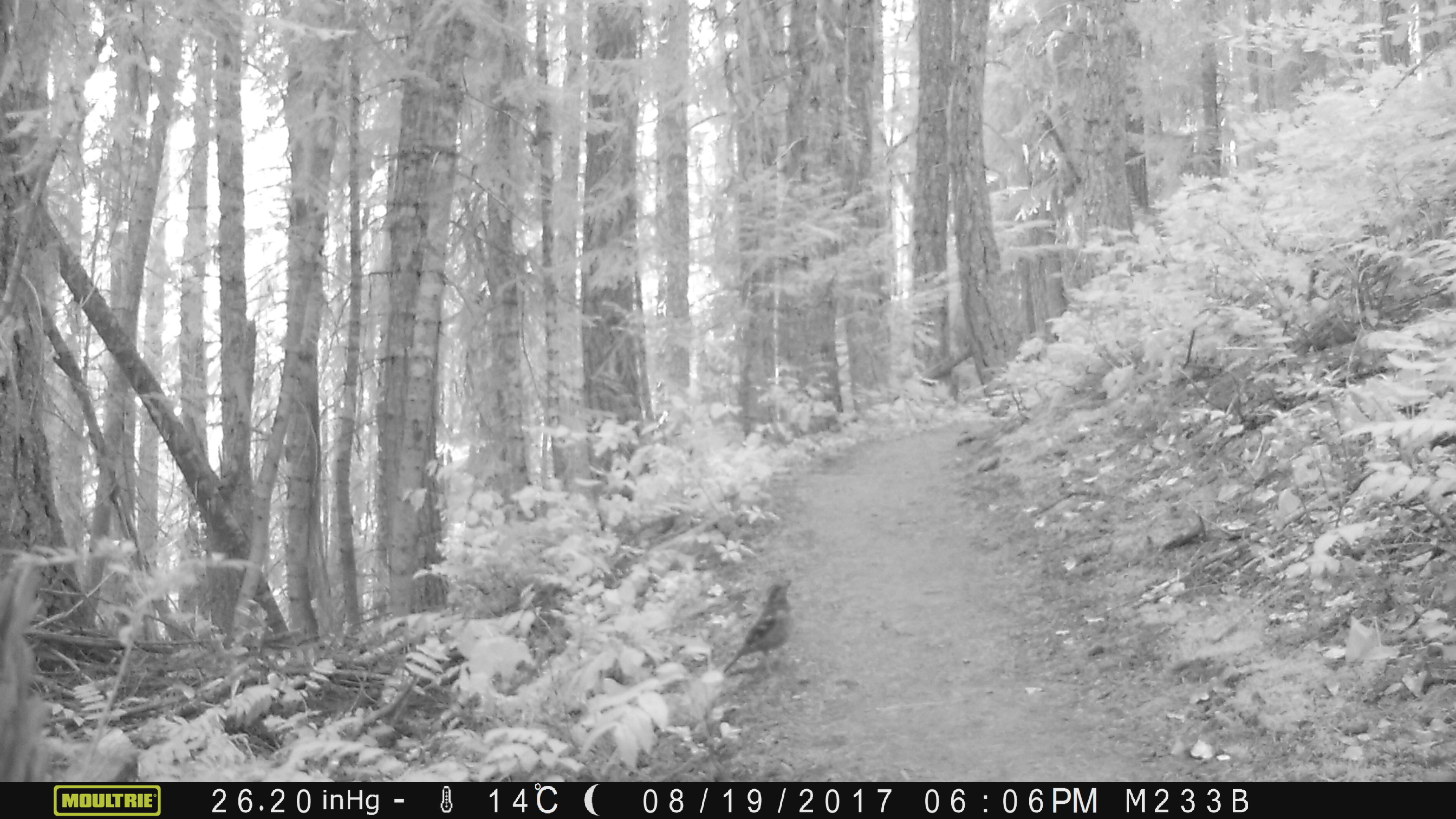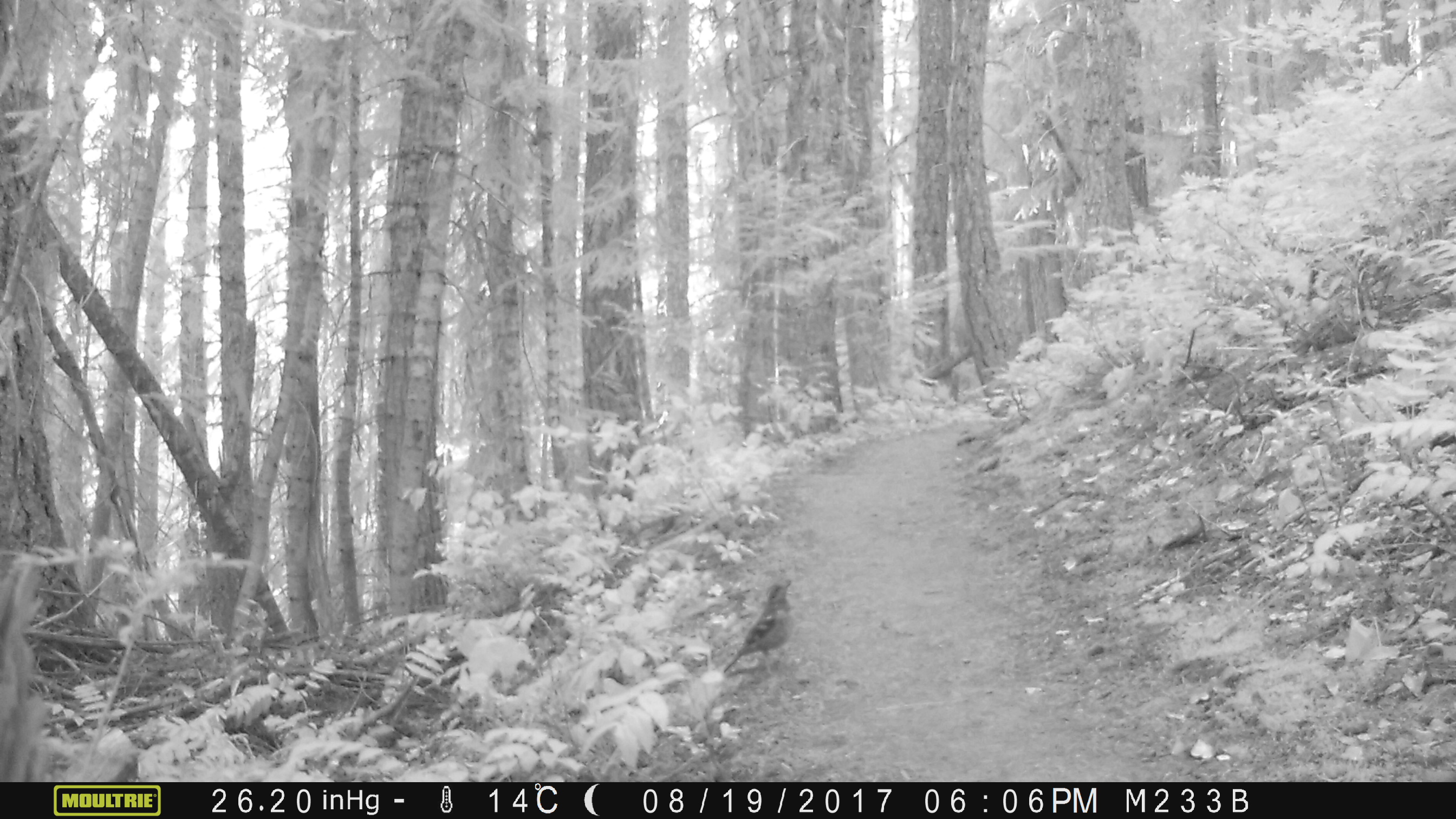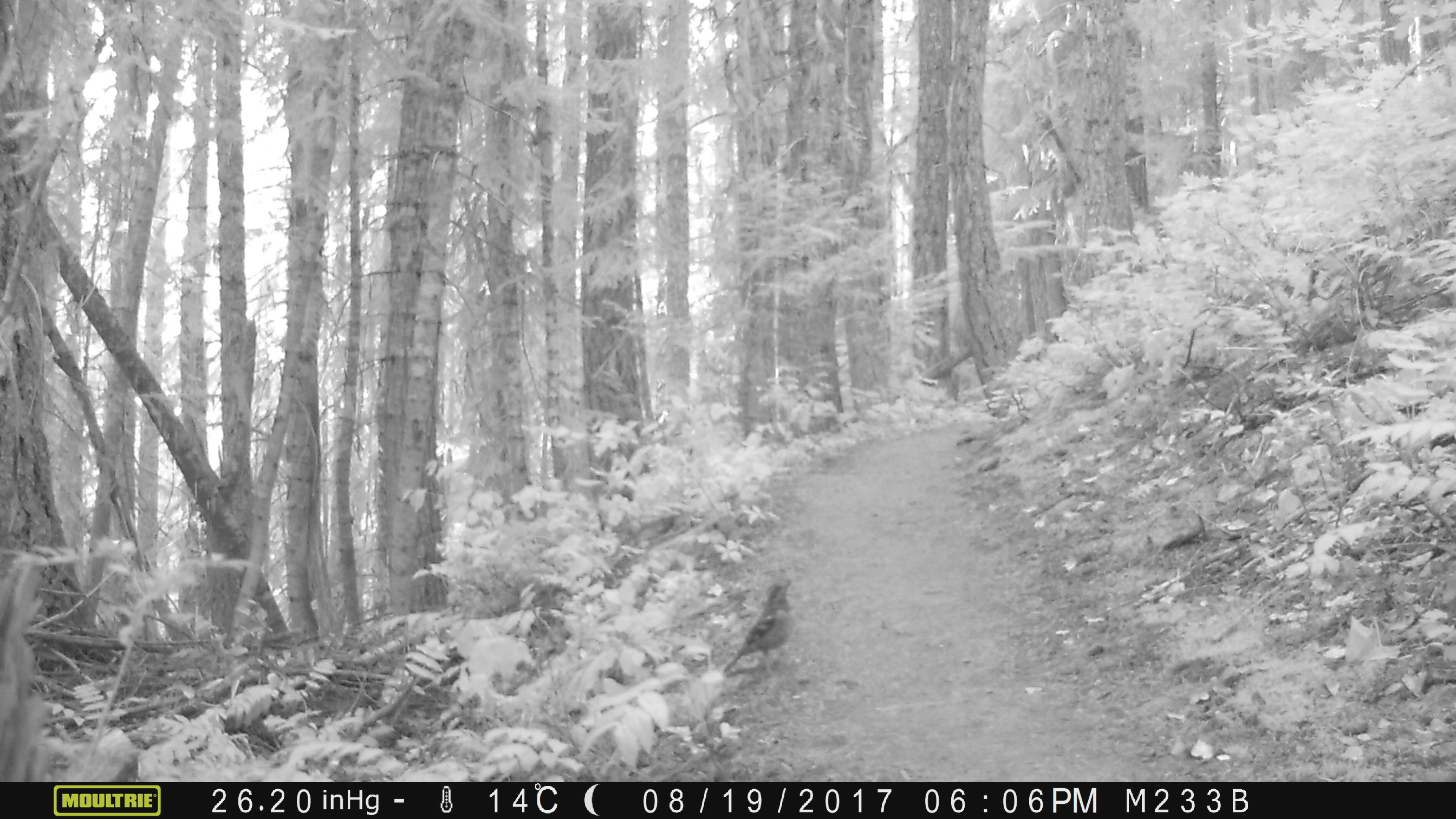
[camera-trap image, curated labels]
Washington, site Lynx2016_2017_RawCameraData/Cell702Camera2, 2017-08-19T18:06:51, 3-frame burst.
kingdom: Animalia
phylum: Chordata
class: Aves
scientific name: Aves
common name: birds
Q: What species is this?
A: Aves (birds).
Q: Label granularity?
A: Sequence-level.